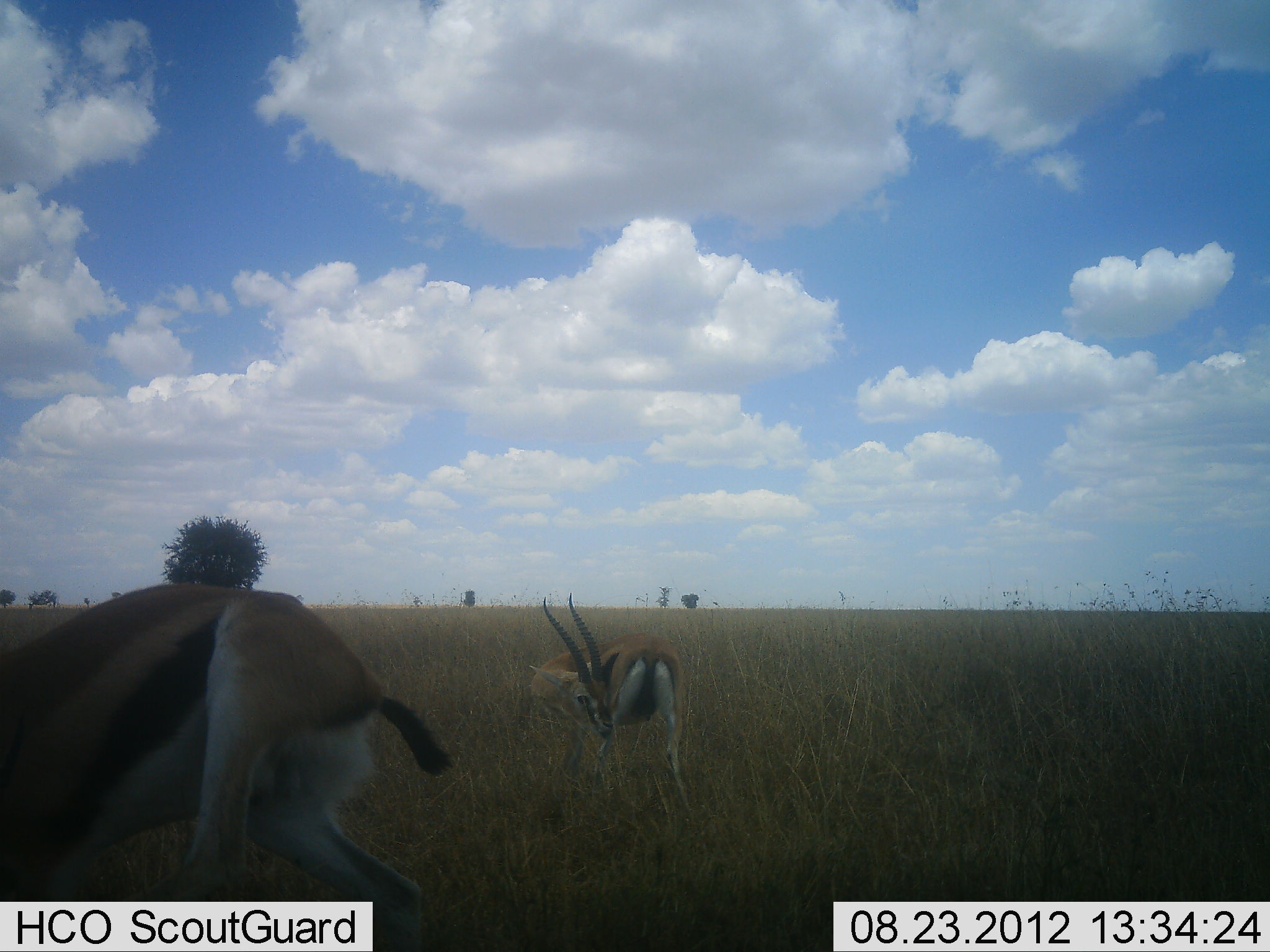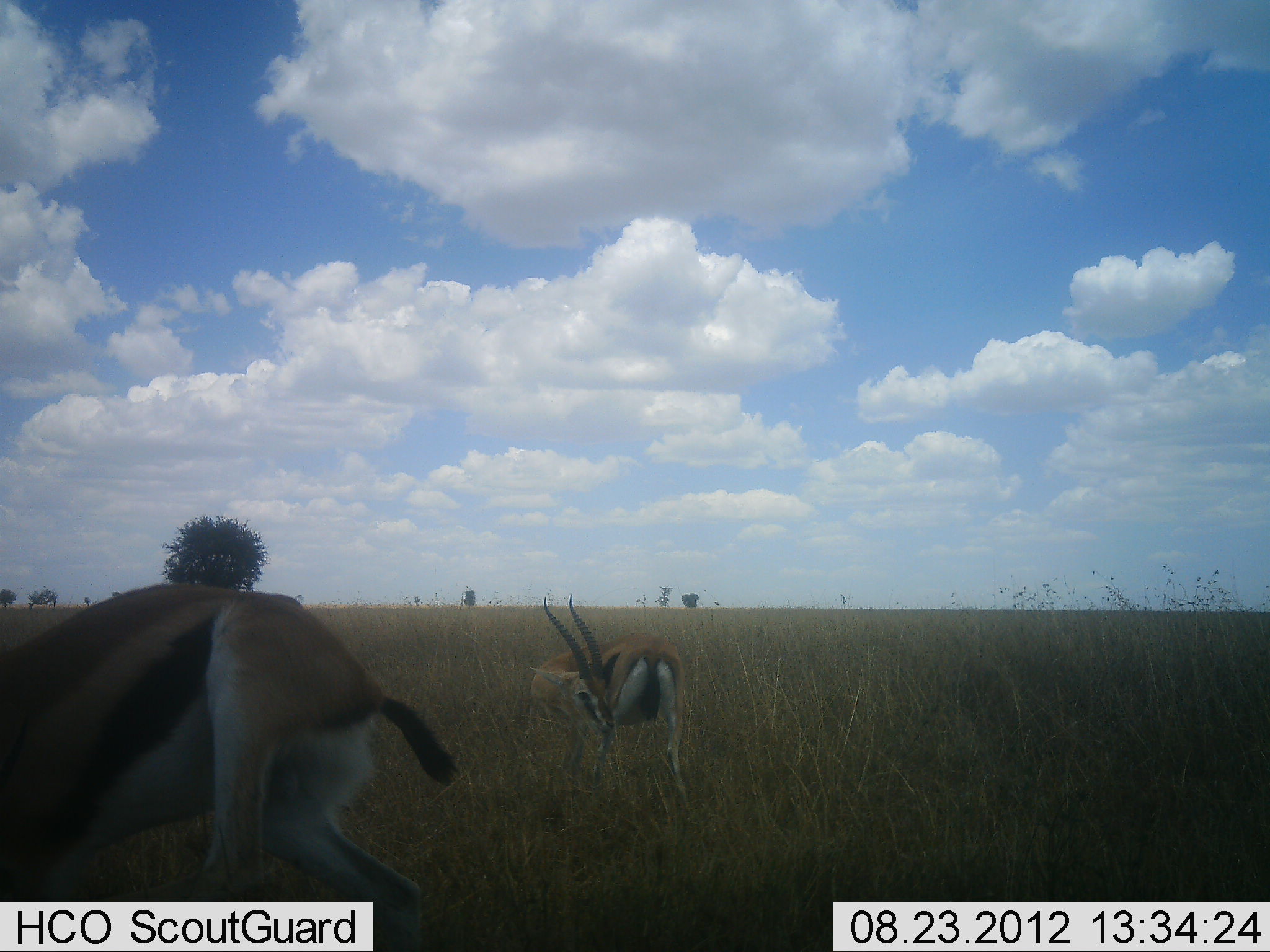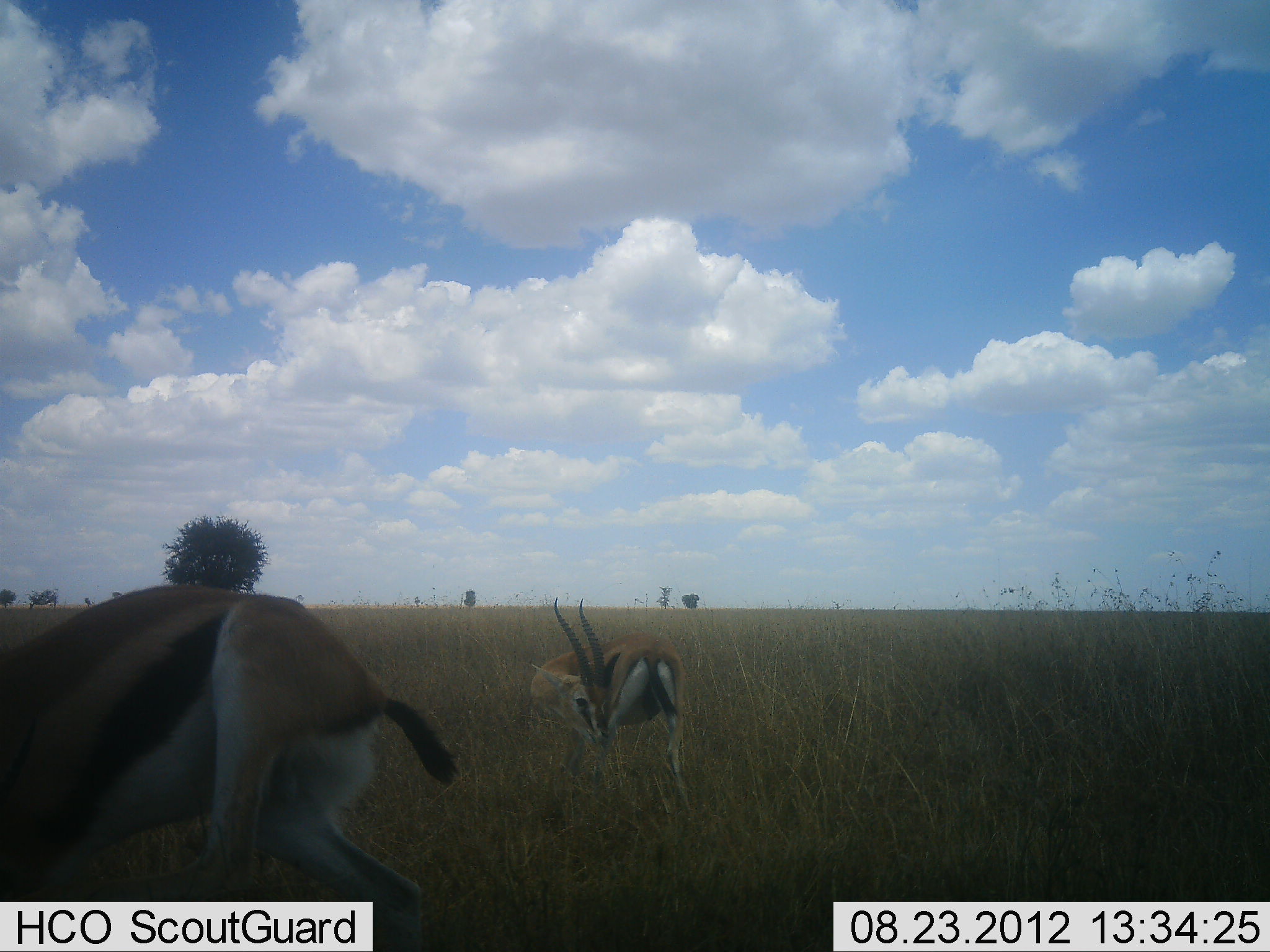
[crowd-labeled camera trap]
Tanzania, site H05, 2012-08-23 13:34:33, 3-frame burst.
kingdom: Animalia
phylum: Chordata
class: Mammalia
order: Artiodactyla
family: Bovidae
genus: Eudorcas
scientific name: Eudorcas thomsonii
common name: thomson's gazelle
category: gazellethomsons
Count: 2.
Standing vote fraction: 70%.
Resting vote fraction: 0%.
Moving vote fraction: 20%.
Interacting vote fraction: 10%.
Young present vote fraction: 0%.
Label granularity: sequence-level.